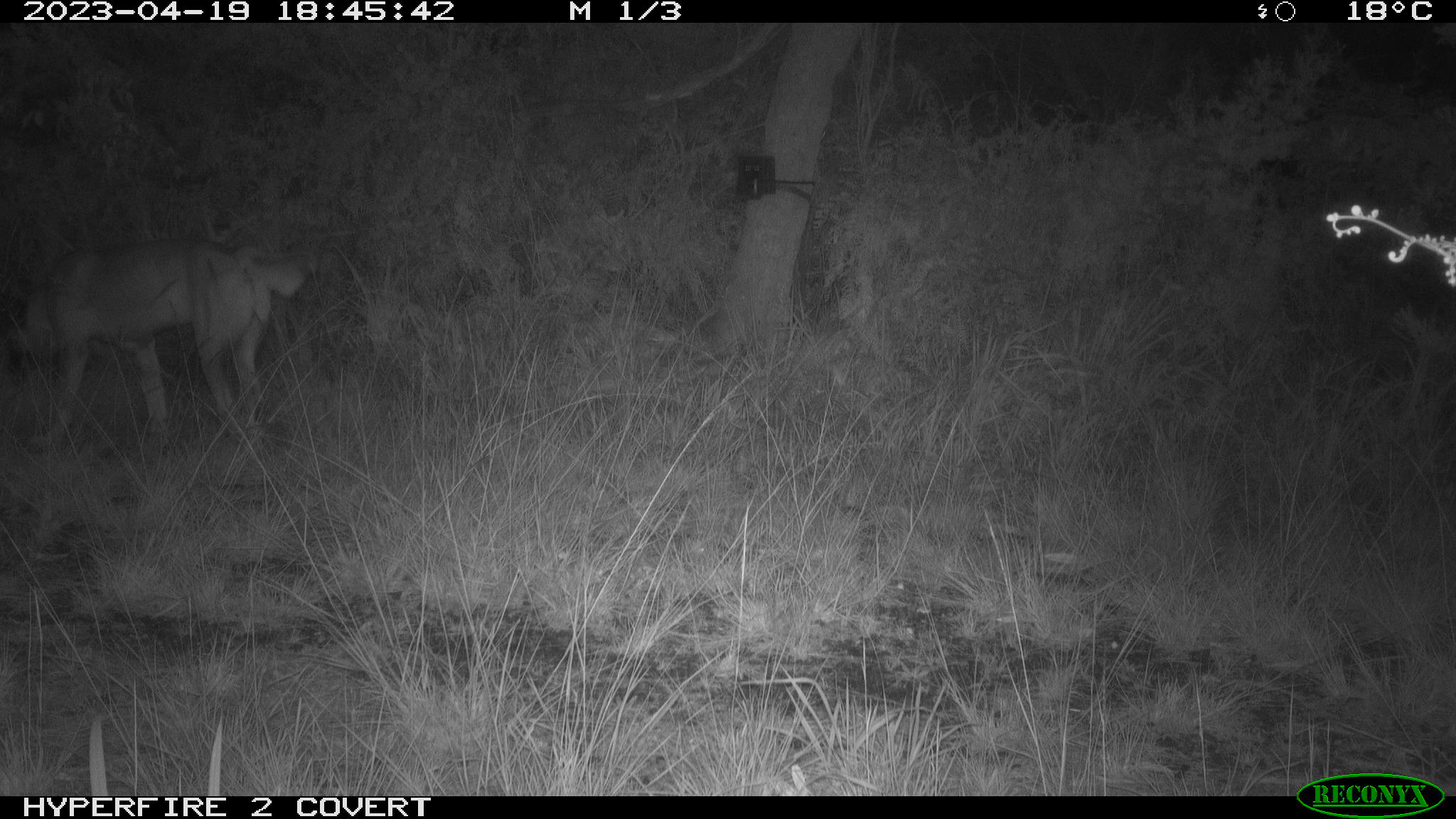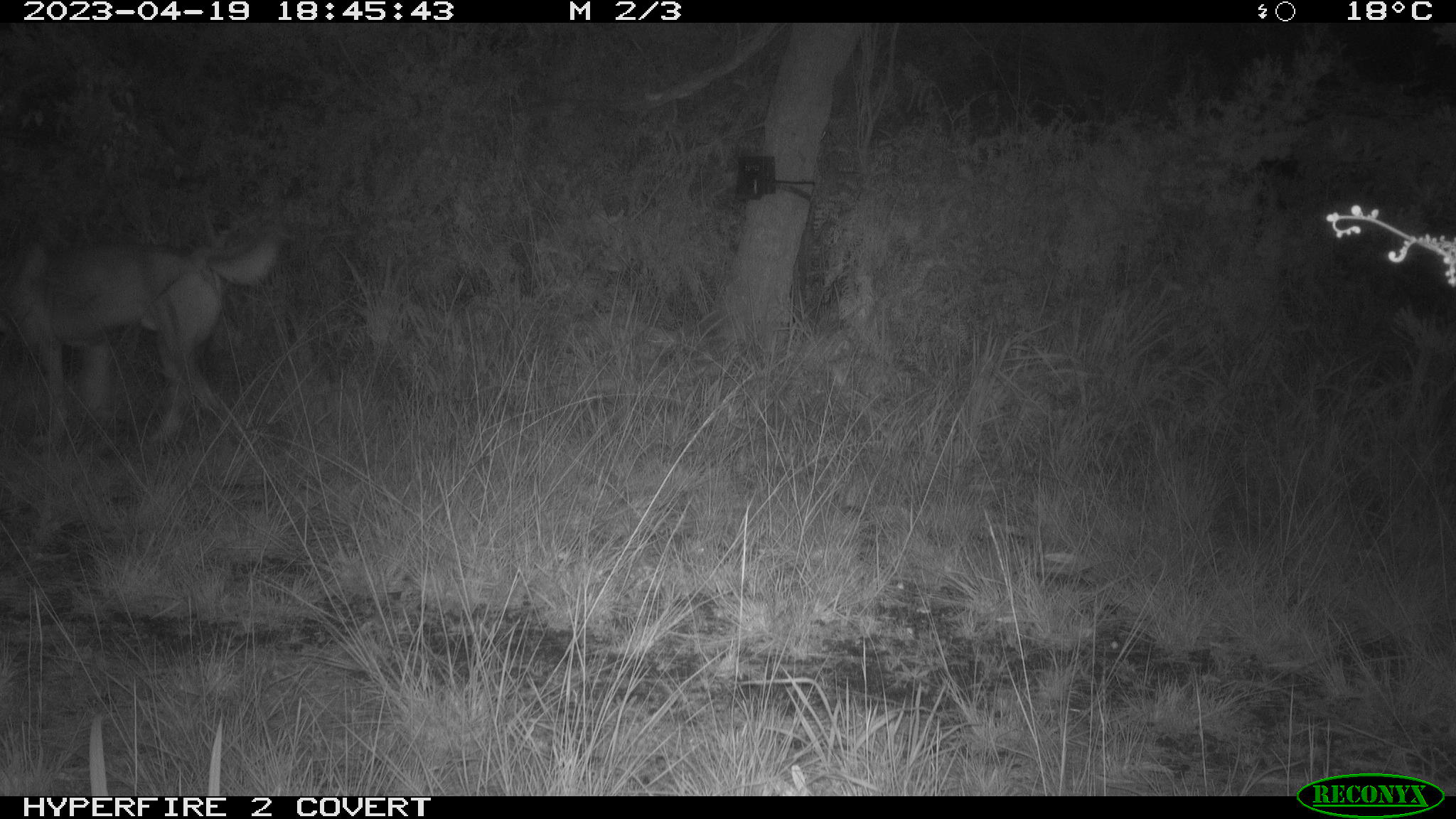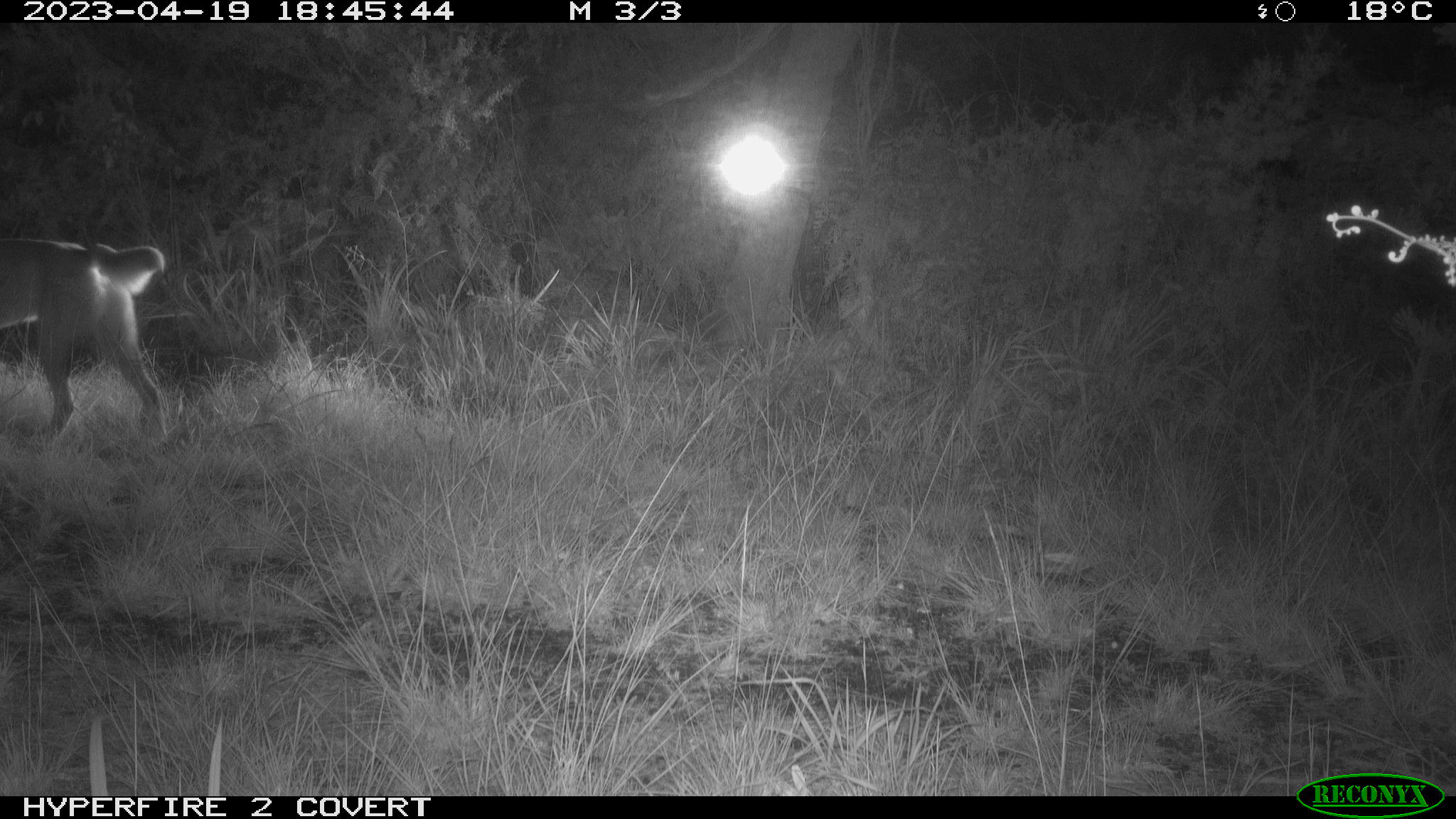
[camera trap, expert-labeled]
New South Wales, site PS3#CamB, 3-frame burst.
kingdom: Animalia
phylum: Chordata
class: Mammalia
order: Carnivora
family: Canidae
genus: Canis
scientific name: Canis familiaris dingo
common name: dingo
Dingo (Canis familiaris dingo).